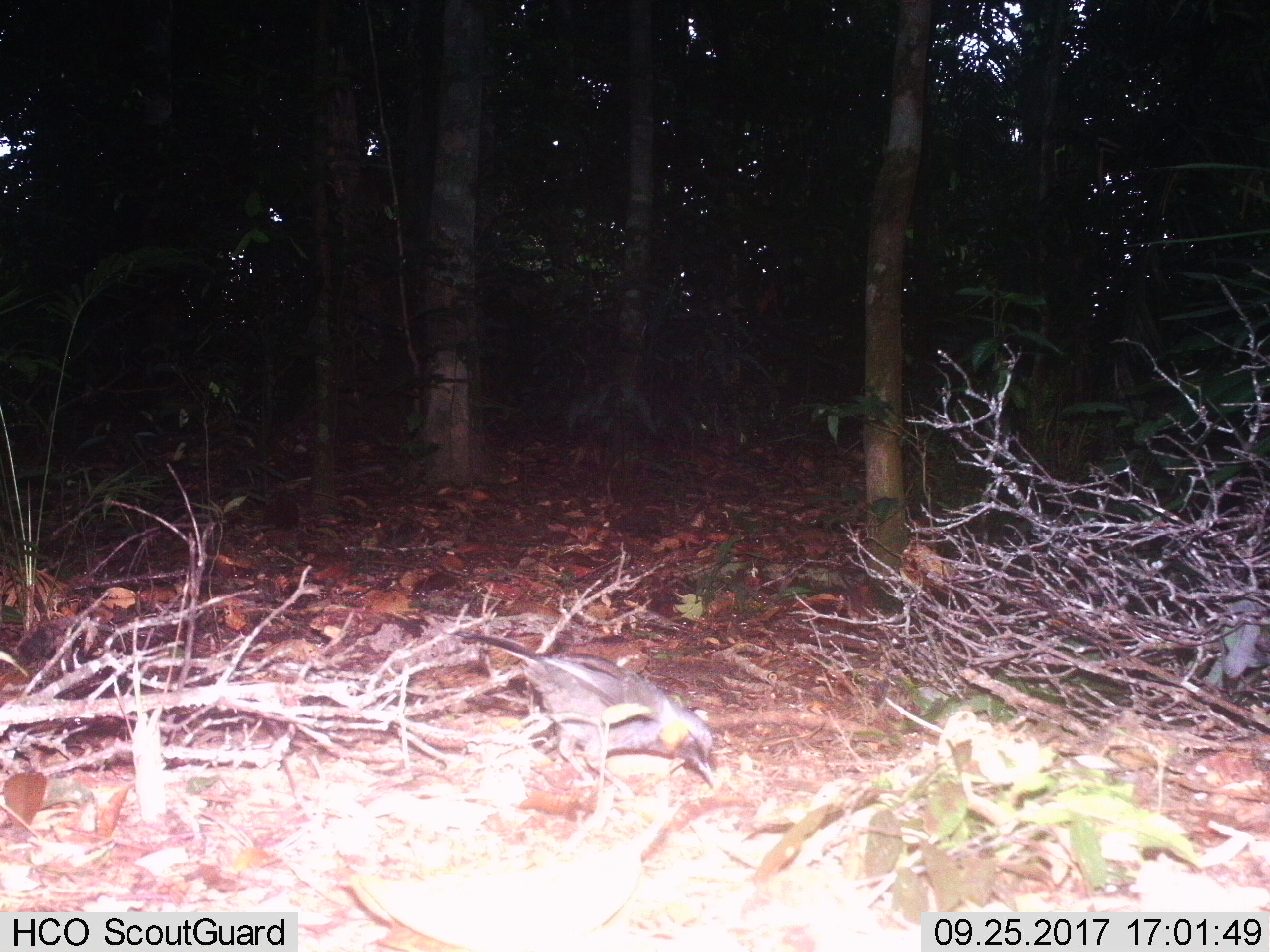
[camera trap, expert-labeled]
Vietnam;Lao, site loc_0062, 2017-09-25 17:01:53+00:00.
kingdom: Animalia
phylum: Chordata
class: Aves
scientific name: Aves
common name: bird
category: unidentified bird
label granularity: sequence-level